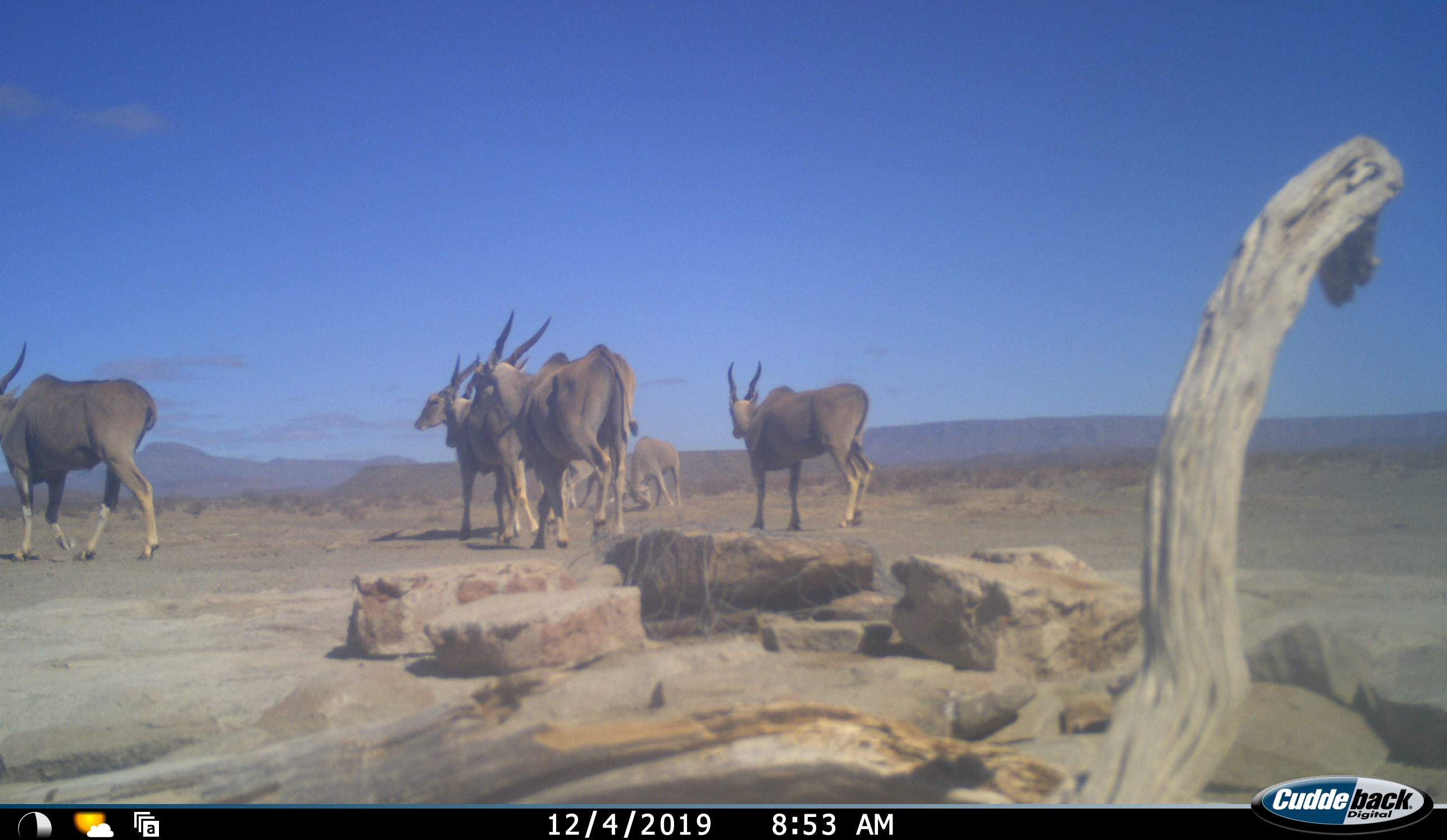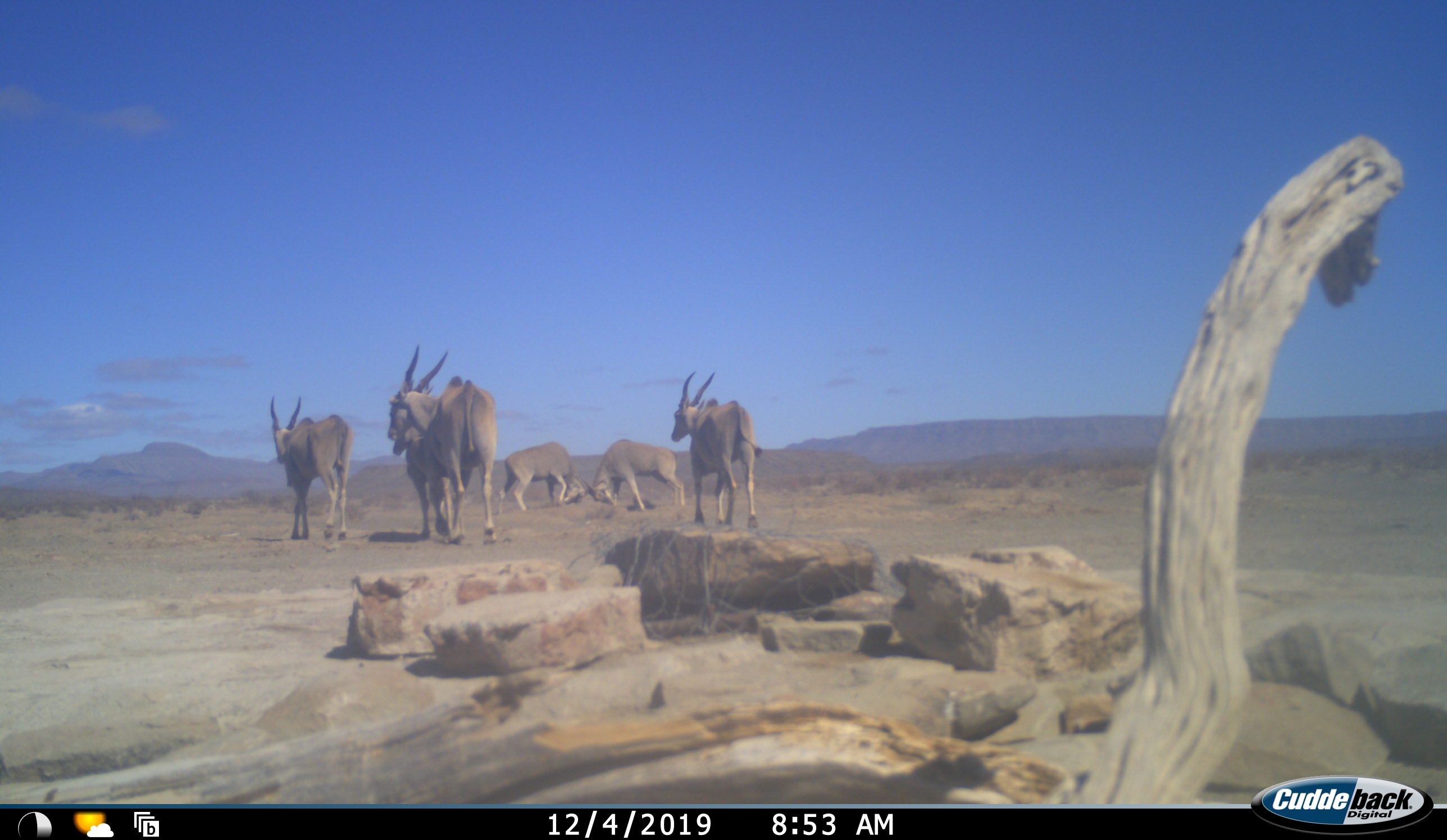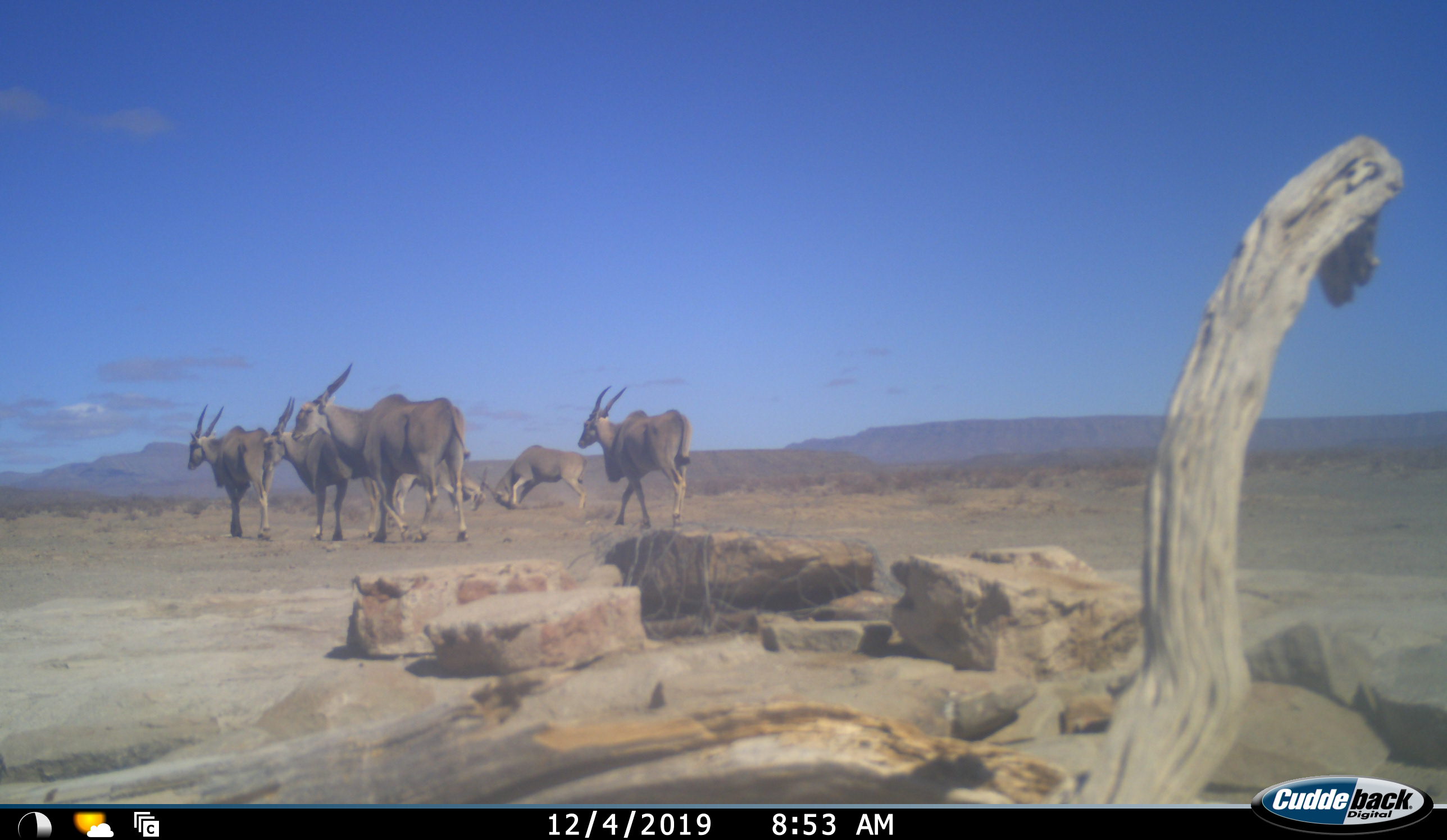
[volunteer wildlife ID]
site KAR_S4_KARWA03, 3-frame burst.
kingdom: Animalia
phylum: Chordata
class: Mammalia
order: Artiodactyla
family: Bovidae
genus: Tragelaphus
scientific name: Tragelaphus oryx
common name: eland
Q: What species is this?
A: Eland (Tragelaphus oryx).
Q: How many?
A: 6.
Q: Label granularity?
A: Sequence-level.